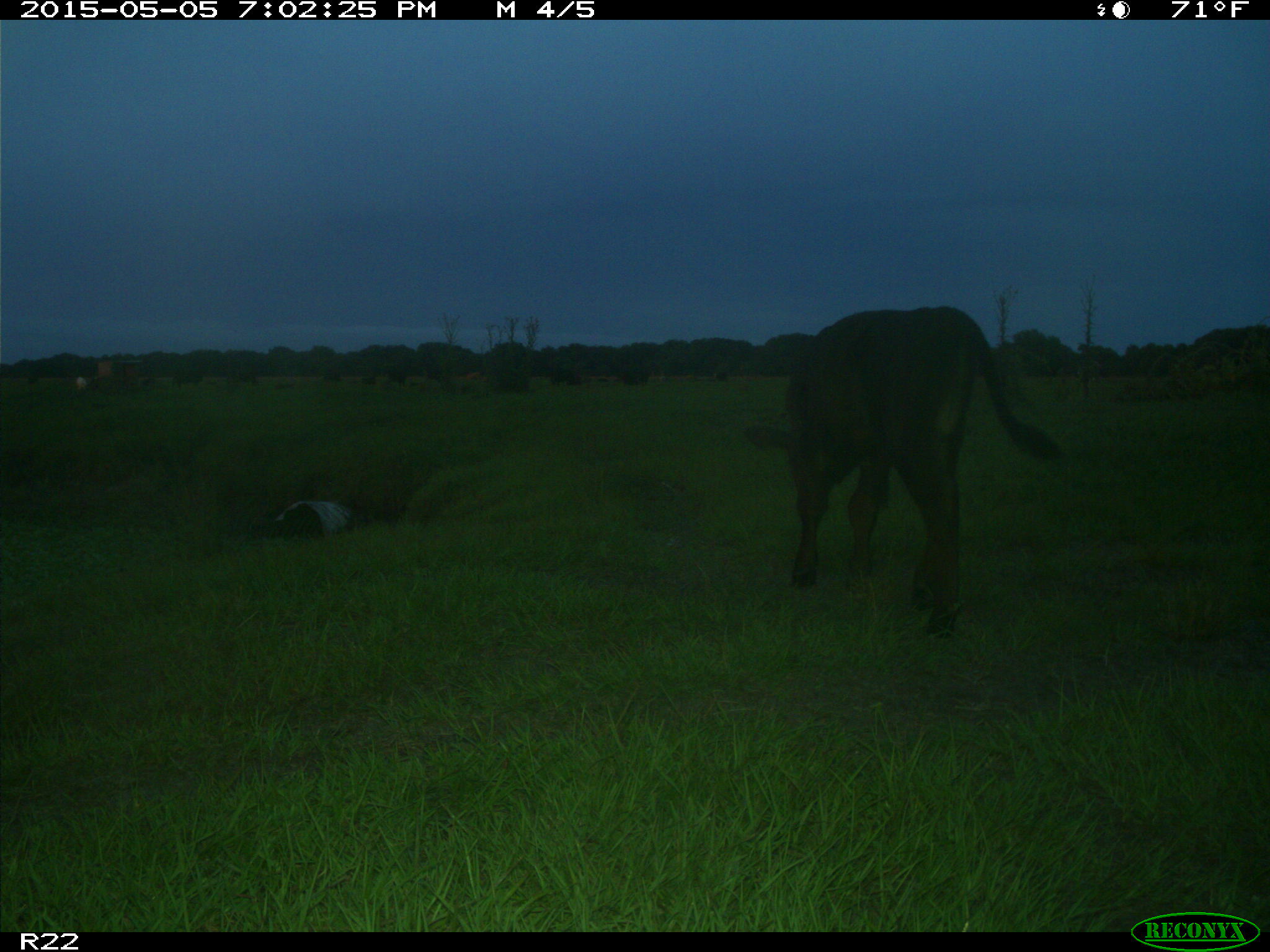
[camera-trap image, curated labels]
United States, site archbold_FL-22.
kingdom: Animalia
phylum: Chordata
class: Mammalia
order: Artiodactyla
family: Bovidae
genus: Bos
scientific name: Bos taurus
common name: domestic cow